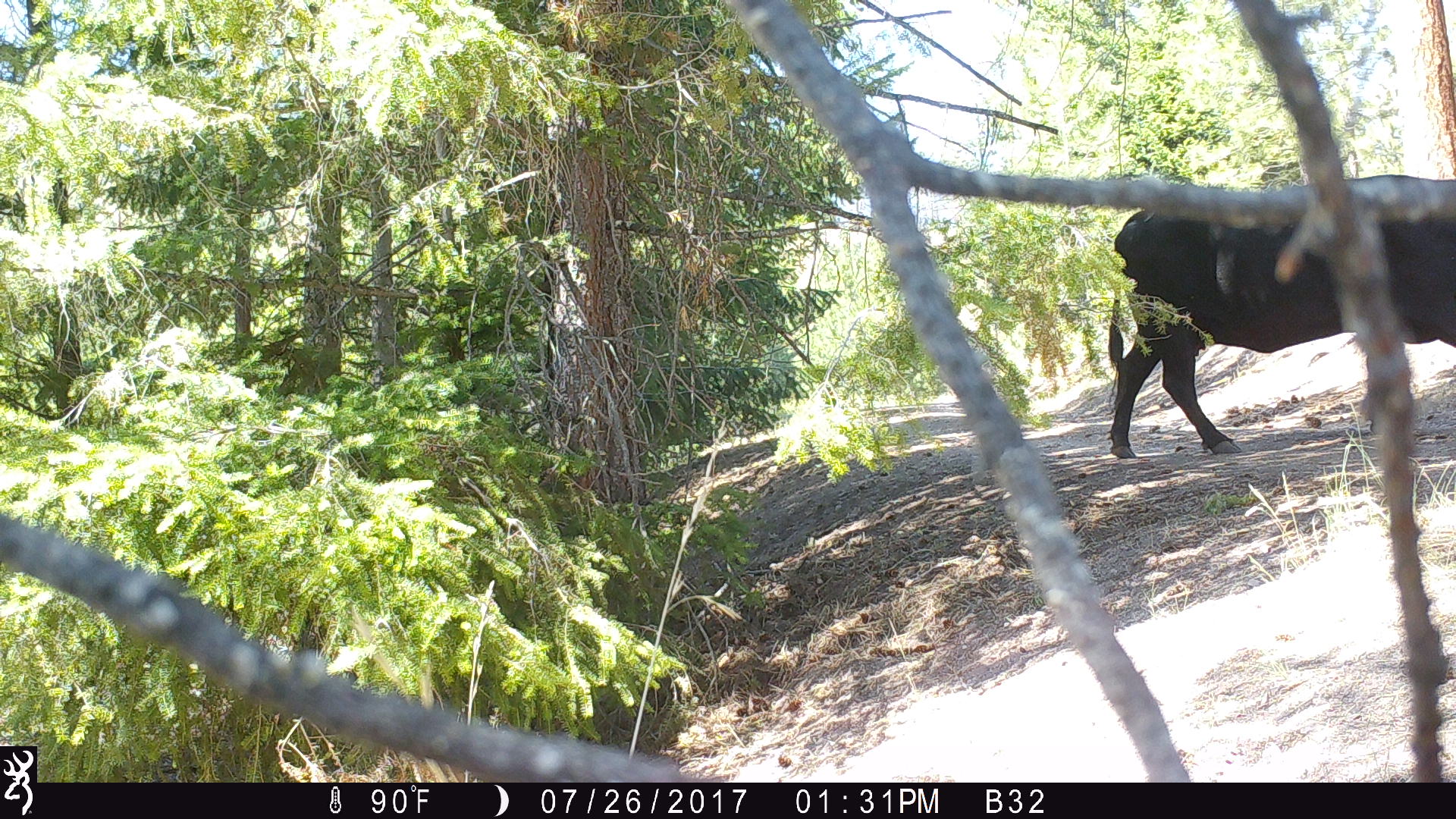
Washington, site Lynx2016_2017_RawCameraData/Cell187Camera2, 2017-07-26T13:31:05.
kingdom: Animalia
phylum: Chordata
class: Mammalia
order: Artiodactyla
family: Bovidae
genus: Bos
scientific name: Bos taurus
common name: domestic cattle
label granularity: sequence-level